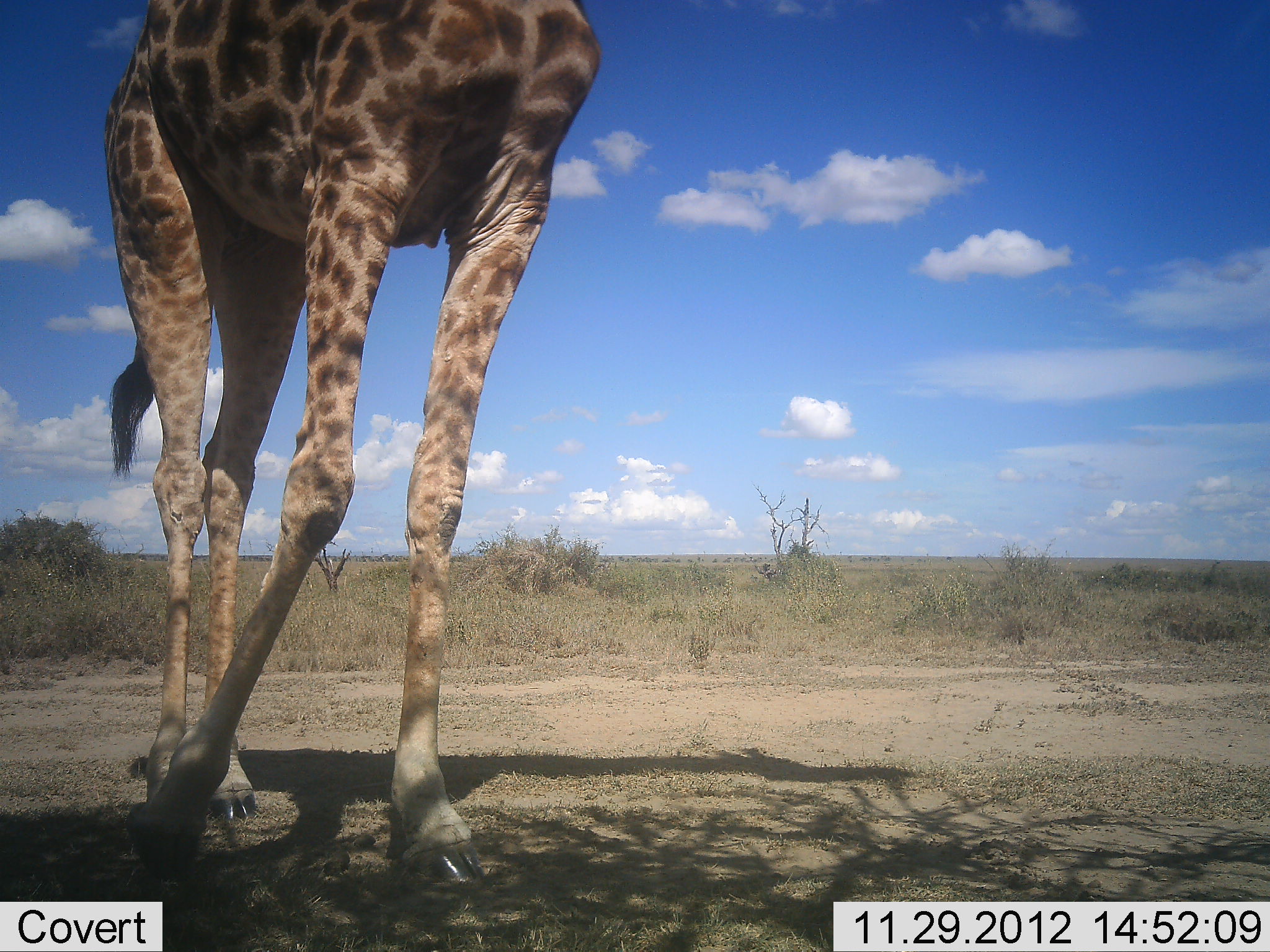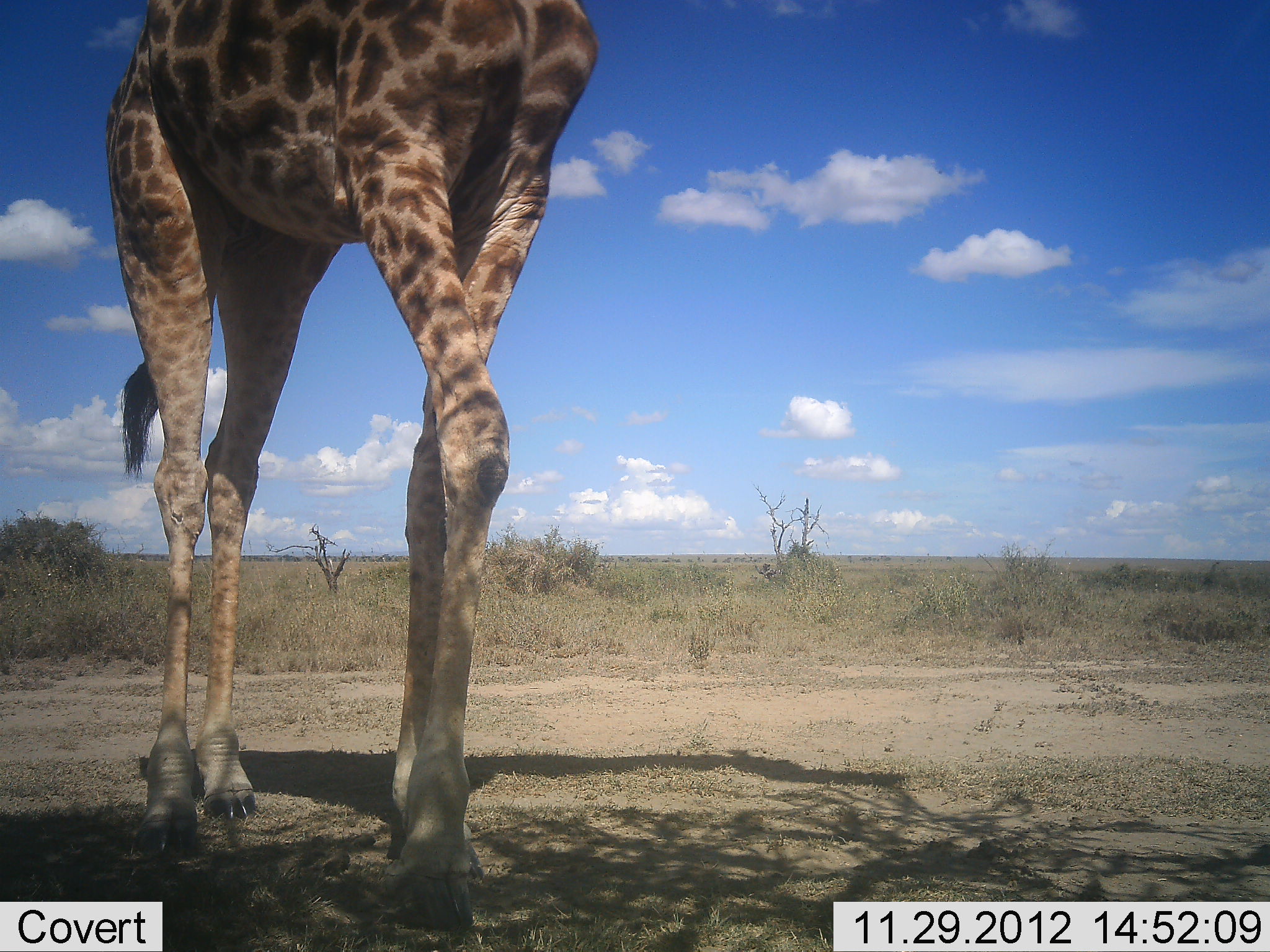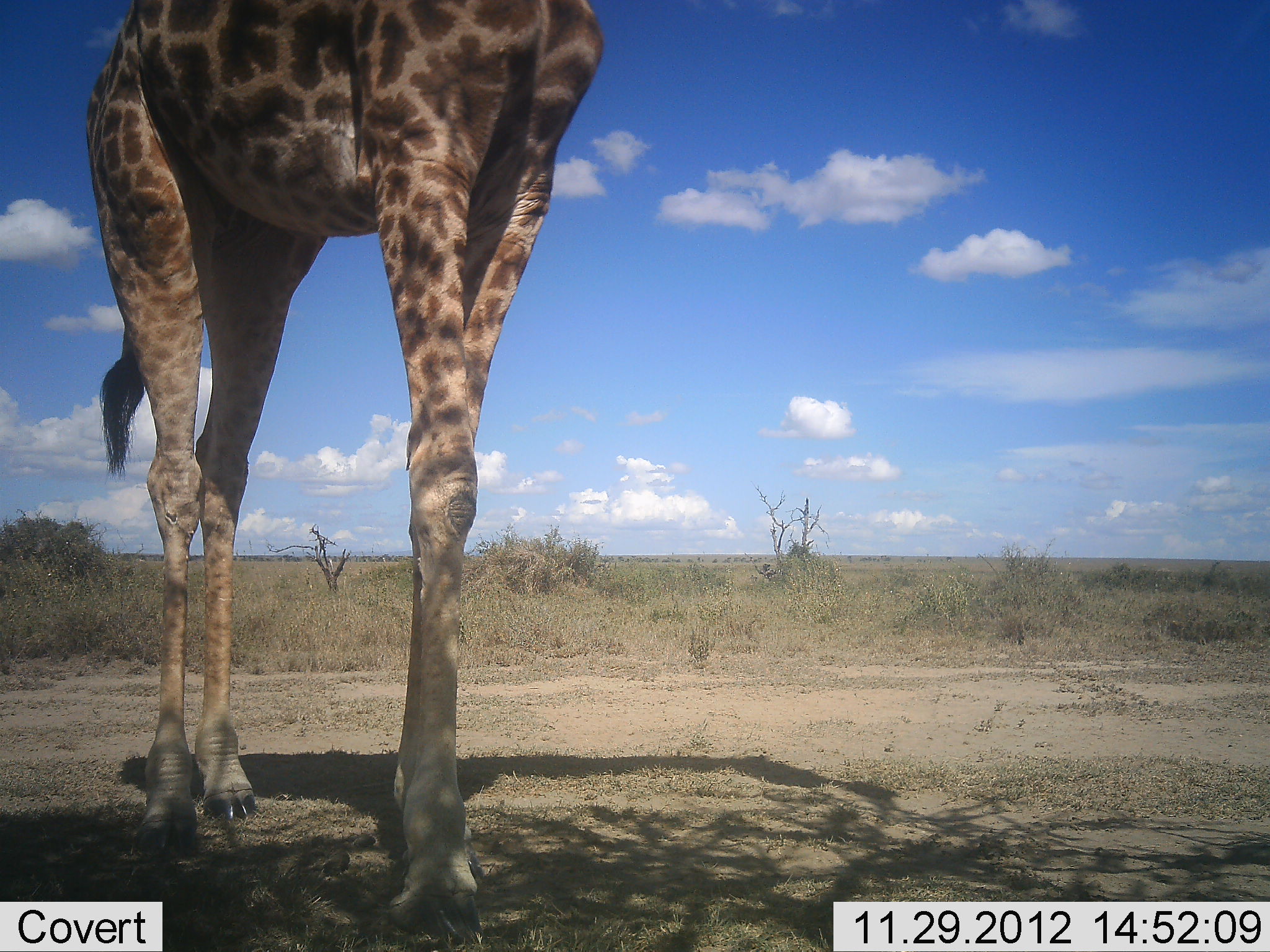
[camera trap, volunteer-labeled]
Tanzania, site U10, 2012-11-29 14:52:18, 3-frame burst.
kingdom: Animalia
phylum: Chordata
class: Mammalia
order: Artiodactyla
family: Giraffidae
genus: Giraffa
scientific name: Giraffa camelopardalis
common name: giraffe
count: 1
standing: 80%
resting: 0%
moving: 20%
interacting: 0%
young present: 0%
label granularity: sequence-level